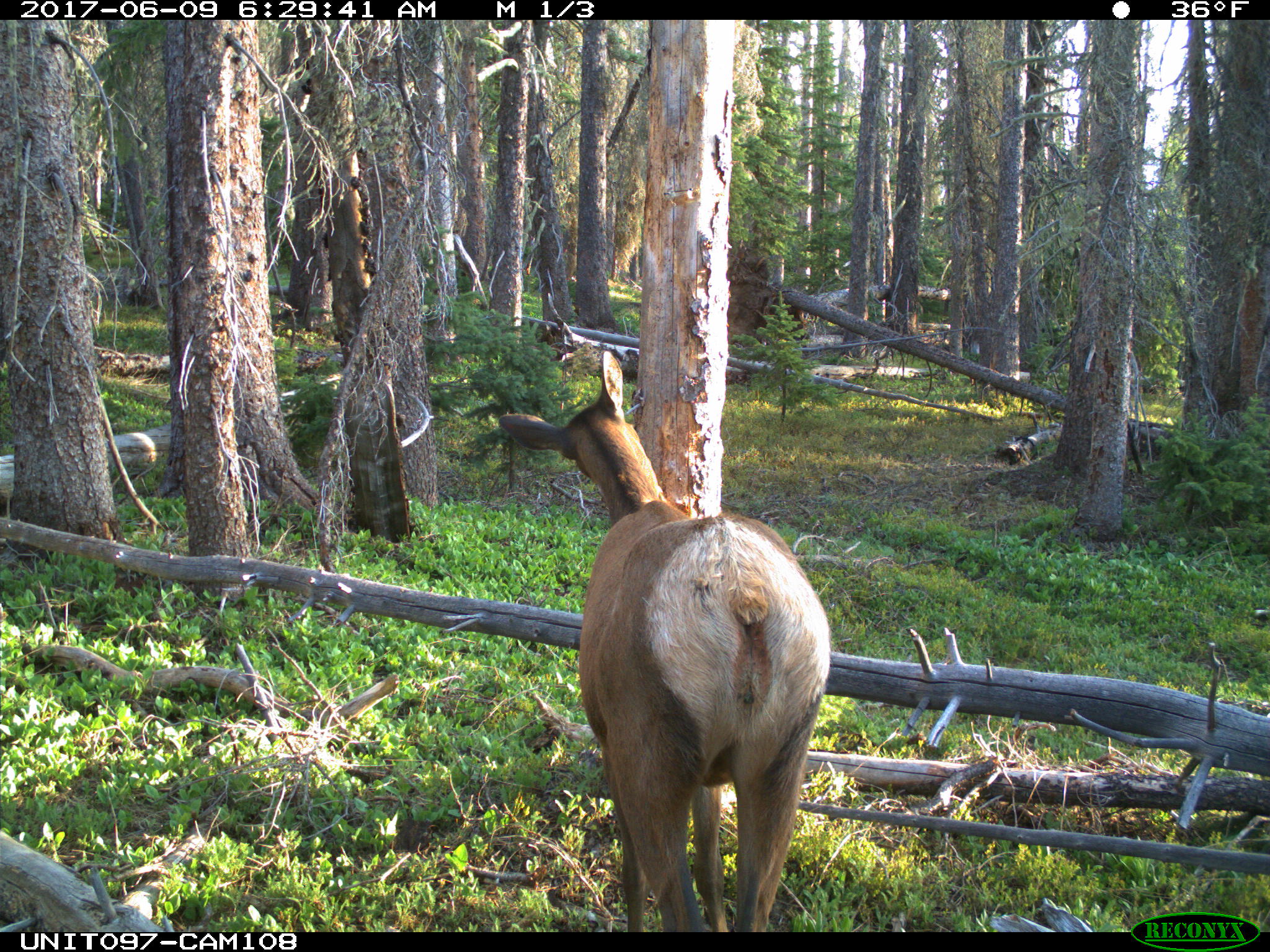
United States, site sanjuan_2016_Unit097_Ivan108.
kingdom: Animalia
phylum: Chordata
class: Mammalia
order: Artiodactyla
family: Cervidae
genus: Cervus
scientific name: Cervus elaphus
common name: red deer